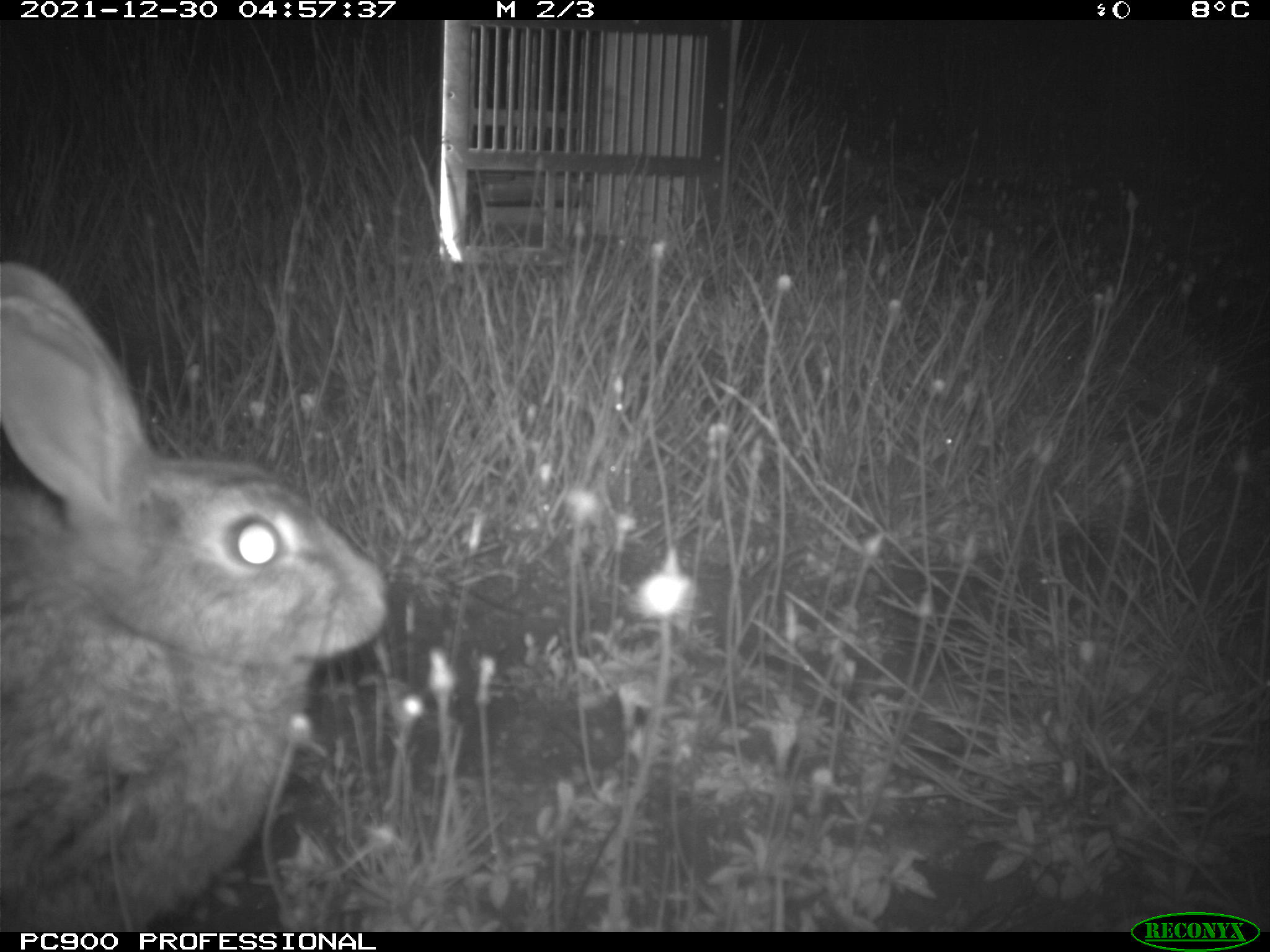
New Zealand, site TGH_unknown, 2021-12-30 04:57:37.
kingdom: Animalia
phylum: Chordata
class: Mammalia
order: Lagomorpha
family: Leporidae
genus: Oryctolagus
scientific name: Oryctolagus cuniculus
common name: european rabbit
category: rabbit